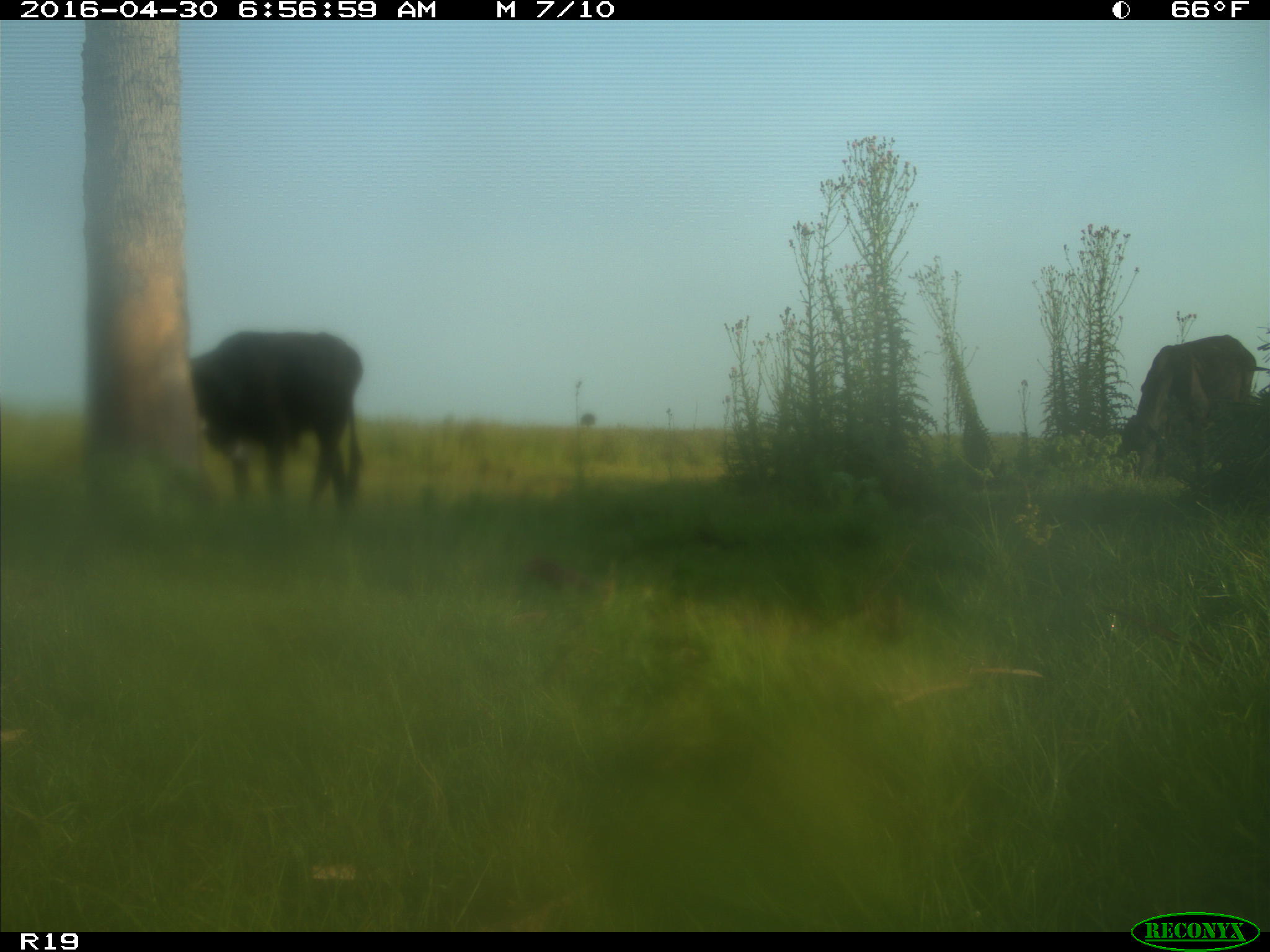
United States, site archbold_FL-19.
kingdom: Animalia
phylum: Chordata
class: Mammalia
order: Artiodactyla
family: Bovidae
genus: Bos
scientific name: Bos taurus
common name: domestic cow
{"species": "Bos taurus (domestic cow)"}